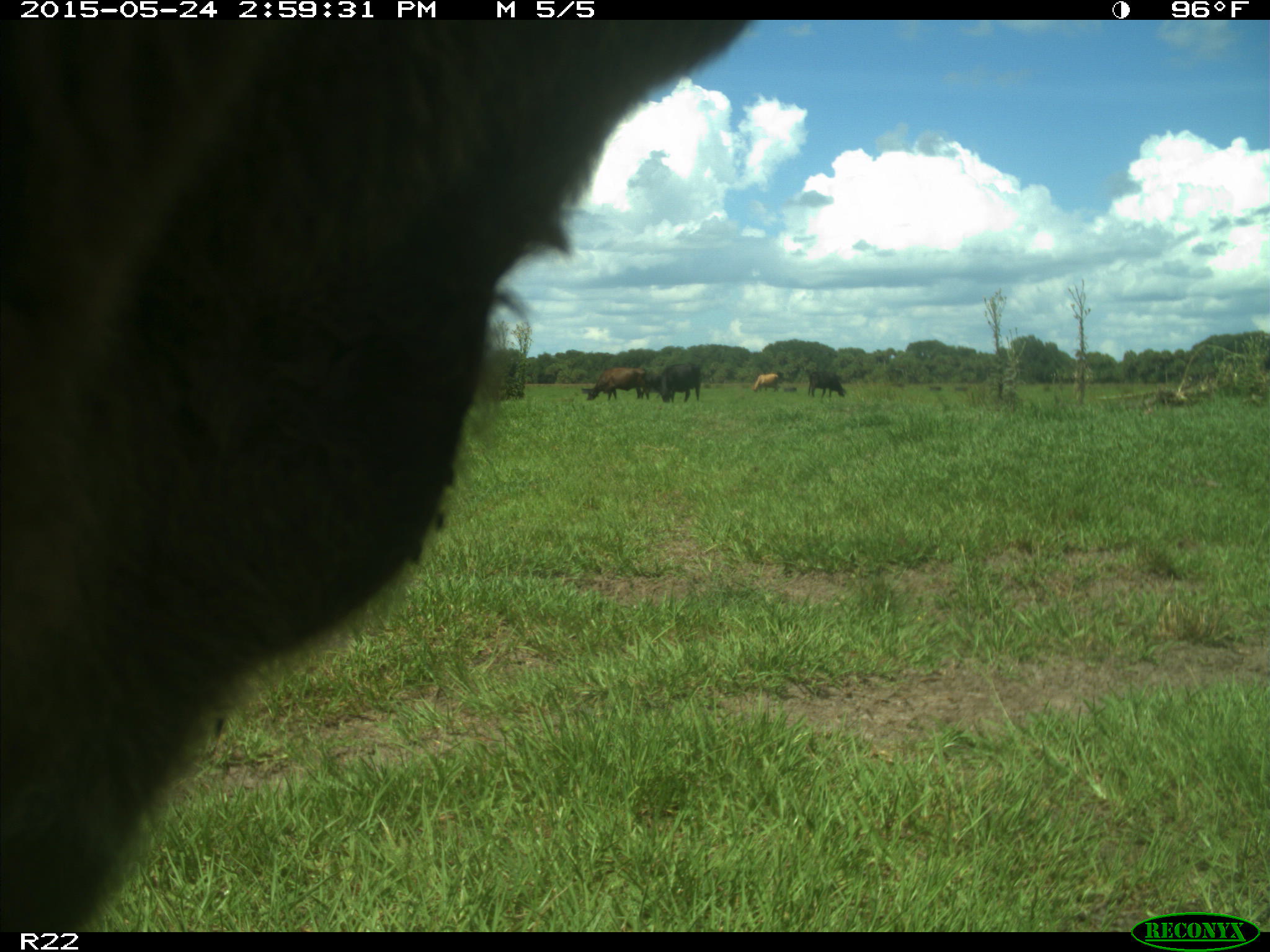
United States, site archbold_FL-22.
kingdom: Animalia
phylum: Chordata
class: Mammalia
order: Artiodactyla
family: Bovidae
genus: Bos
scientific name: Bos taurus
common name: domestic cow